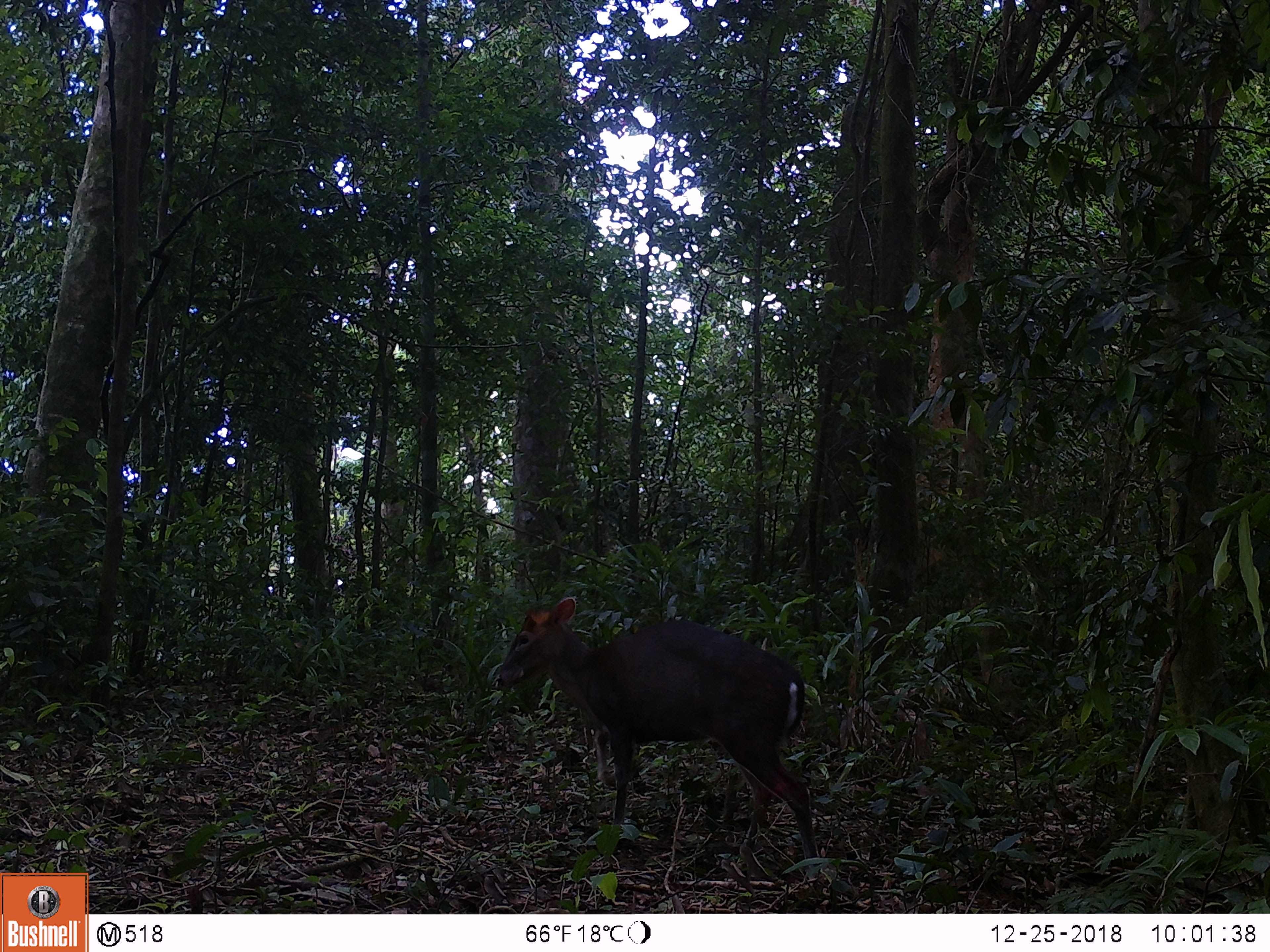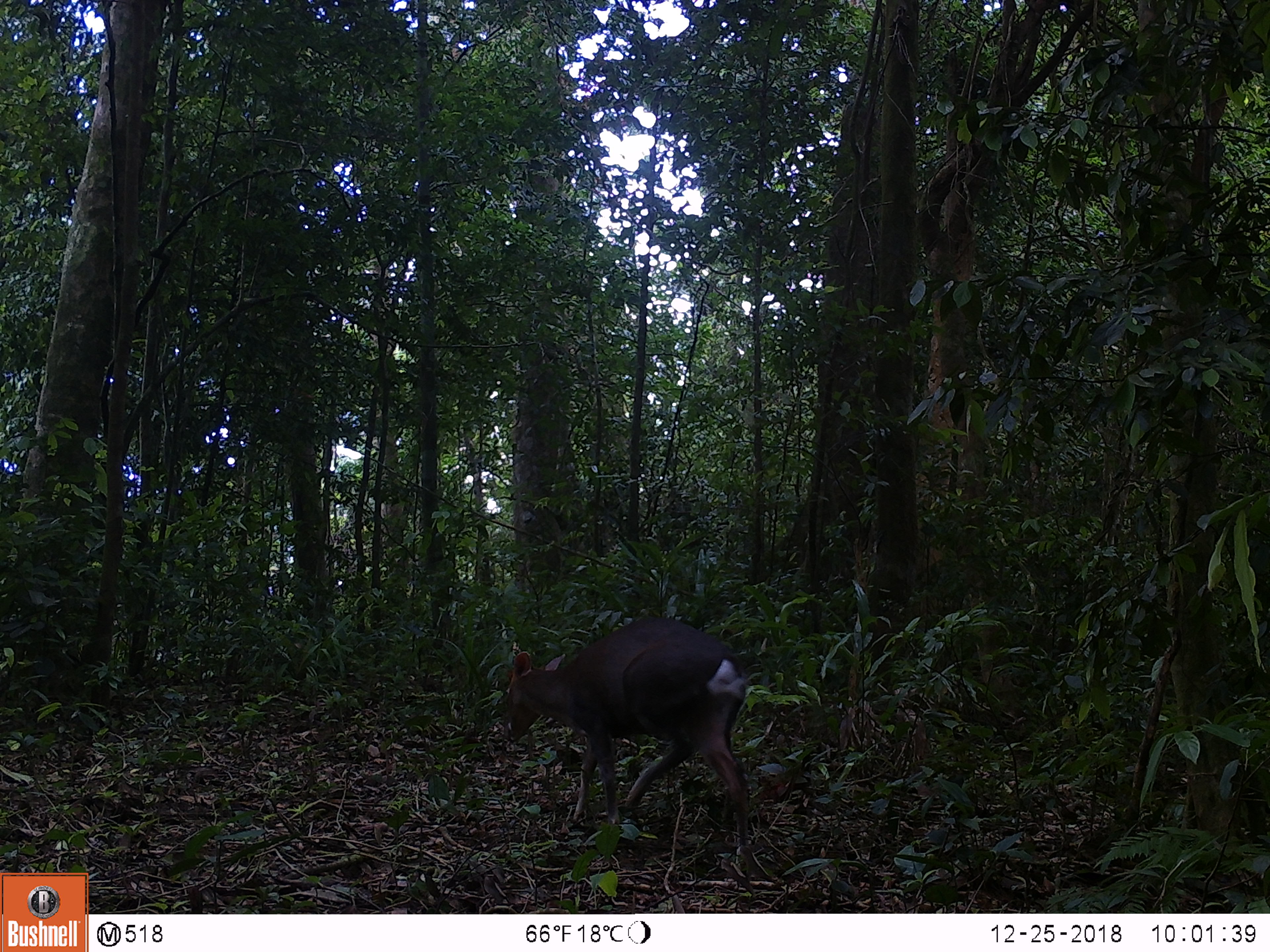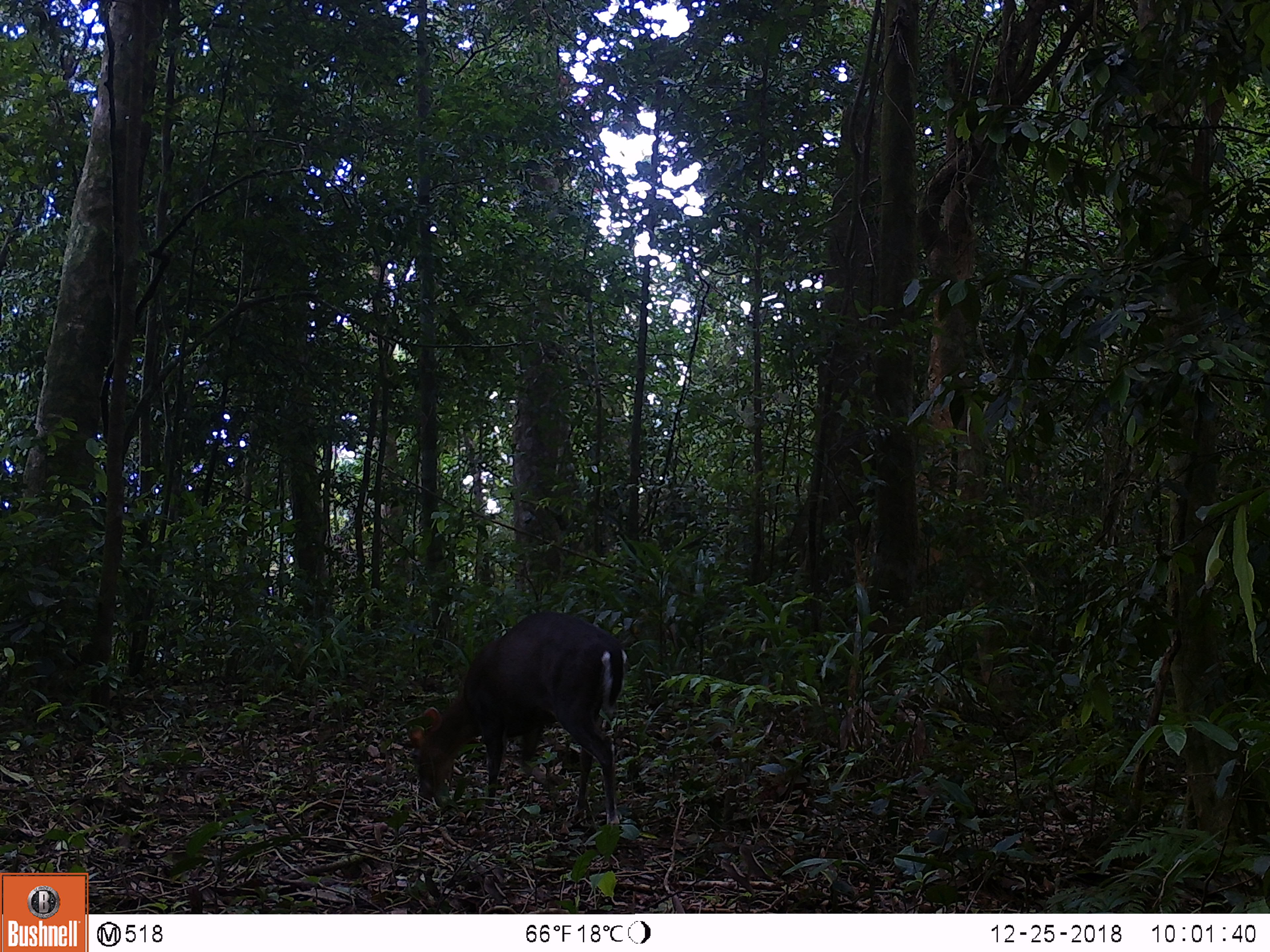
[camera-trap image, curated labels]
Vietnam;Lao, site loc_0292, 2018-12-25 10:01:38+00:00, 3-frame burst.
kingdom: Animalia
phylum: Chordata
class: Mammalia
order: Artiodactyla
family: Cervidae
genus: Muntiacus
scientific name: Muntiacus rooseveltorum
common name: roosevelt's muntjac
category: roosevelts muntjac group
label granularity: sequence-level